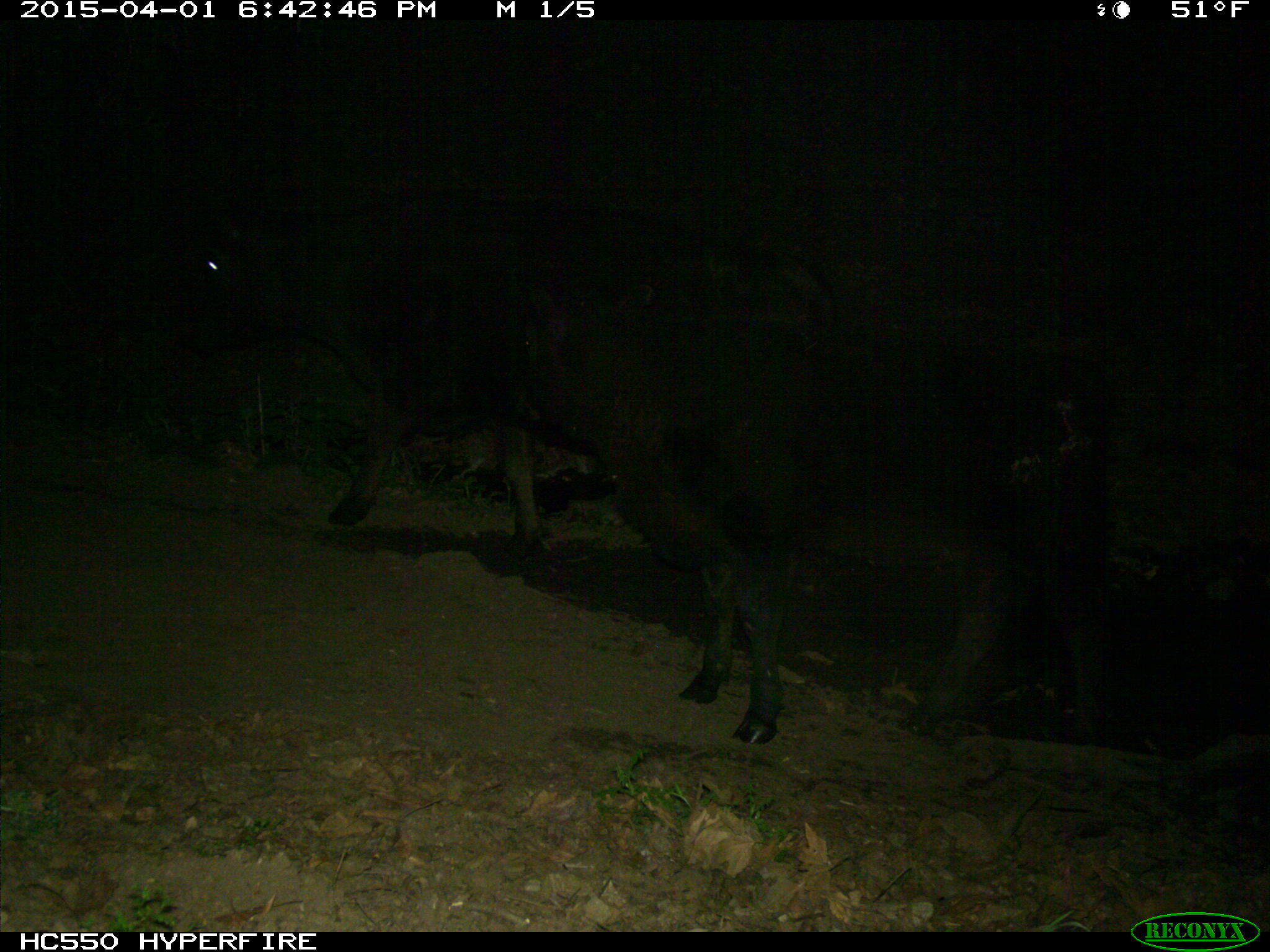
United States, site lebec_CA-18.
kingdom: Animalia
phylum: Chordata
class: Mammalia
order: Artiodactyla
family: Bovidae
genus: Bos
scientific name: Bos taurus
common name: domestic cow